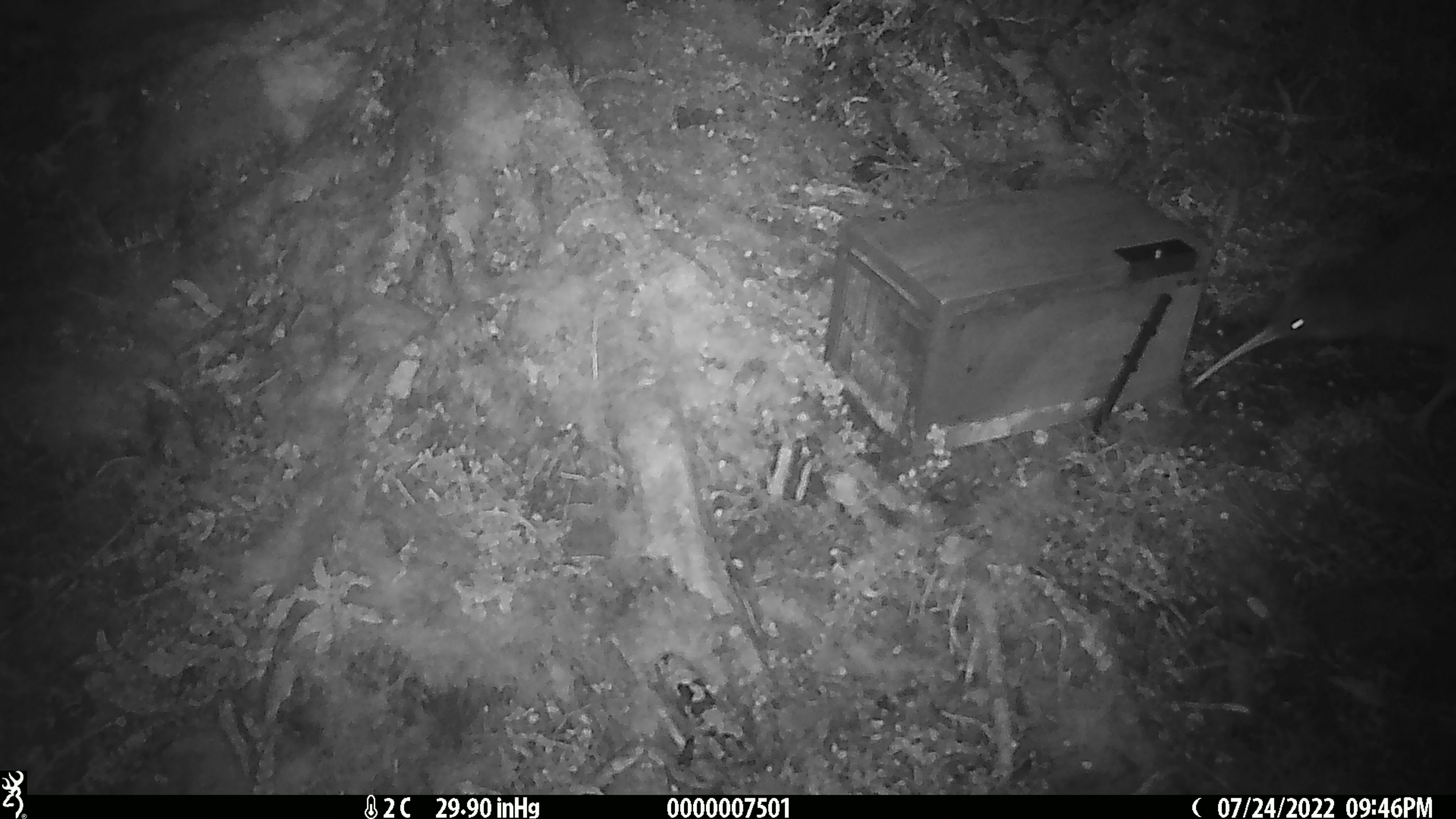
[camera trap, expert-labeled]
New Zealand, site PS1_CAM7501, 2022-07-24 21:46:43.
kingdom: Animalia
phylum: Chordata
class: Aves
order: Apterygiformes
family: Apterygidae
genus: Apteryx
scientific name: Apteryx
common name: kiwi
Kiwi (Apteryx).